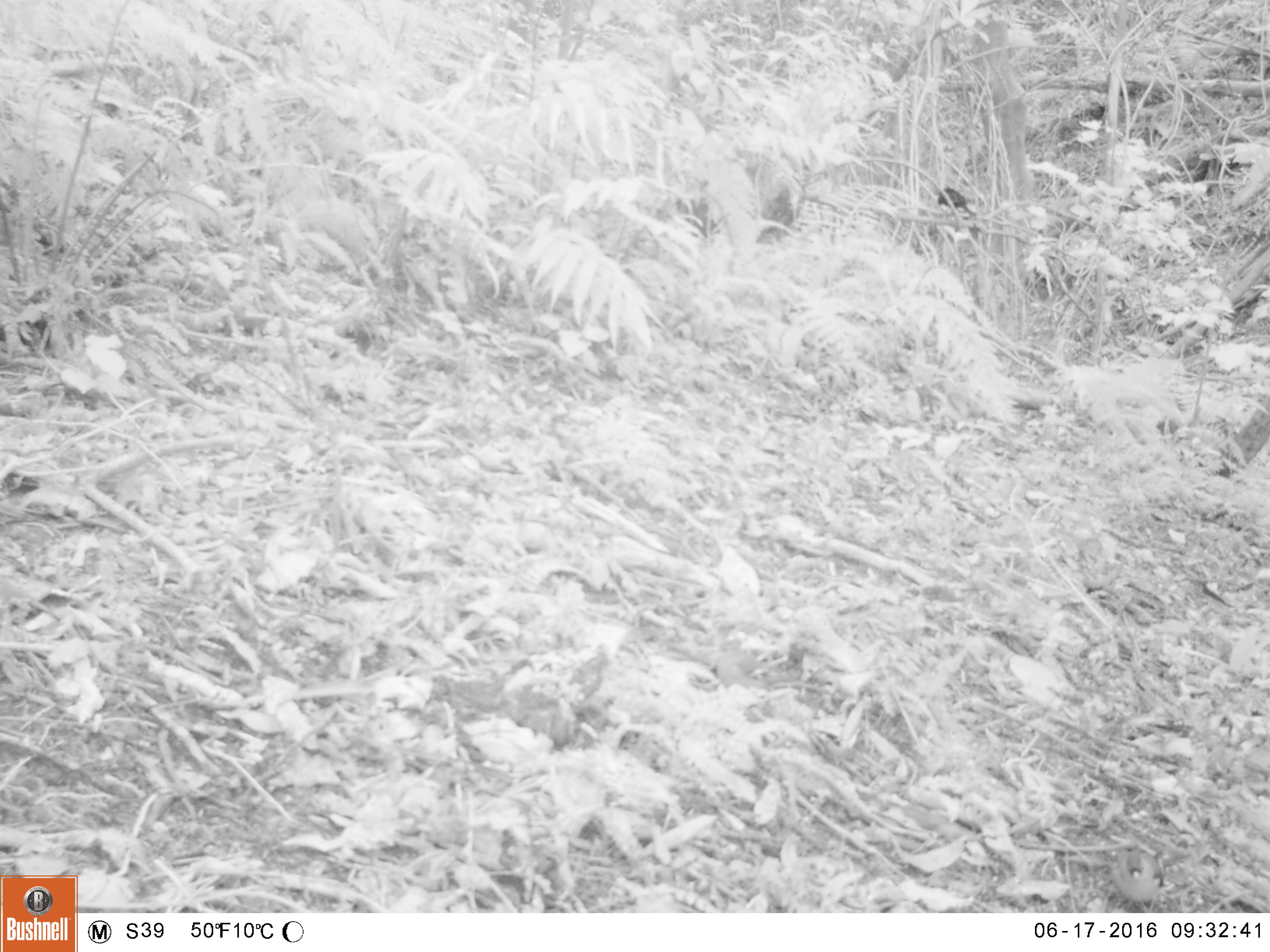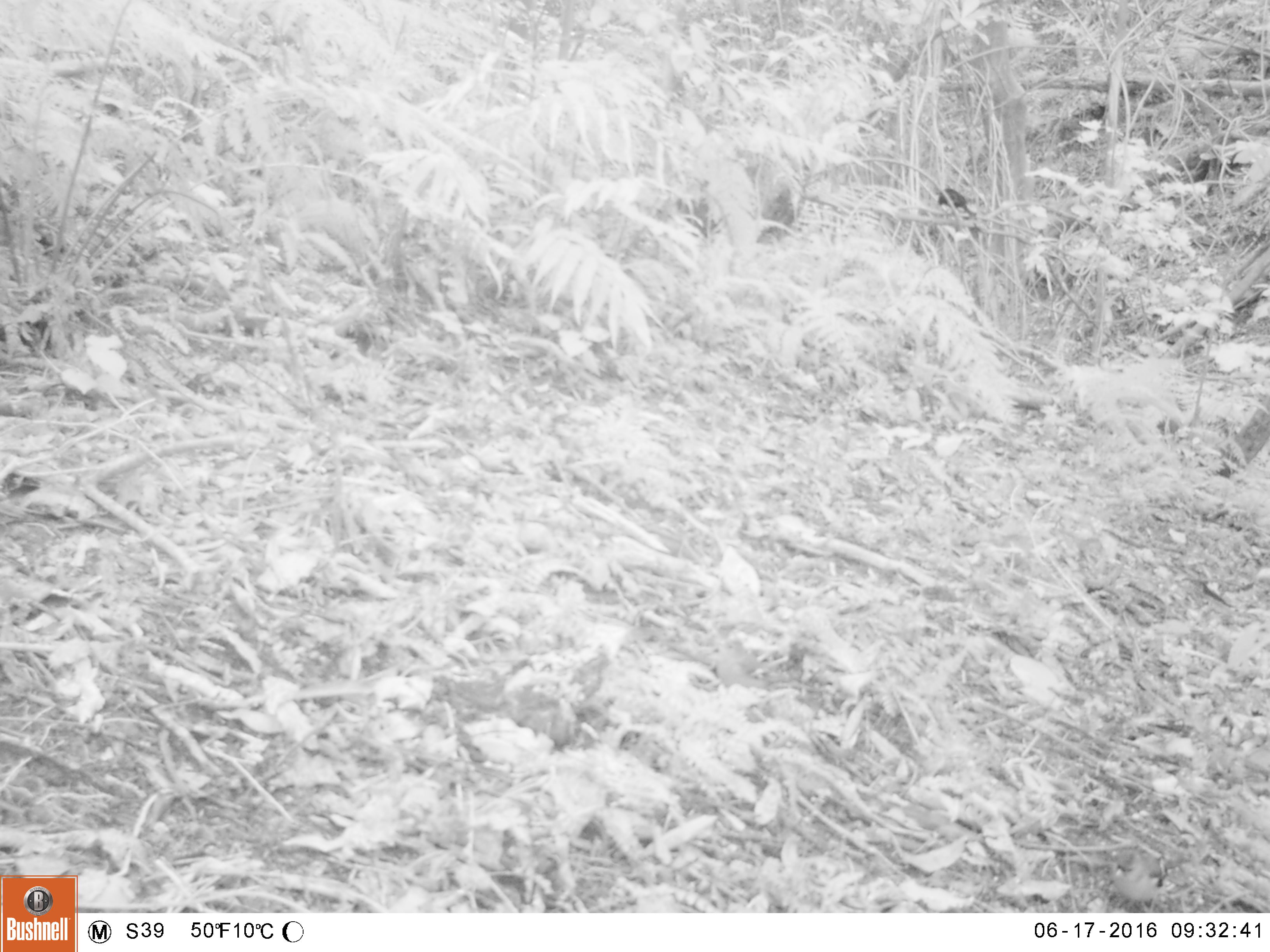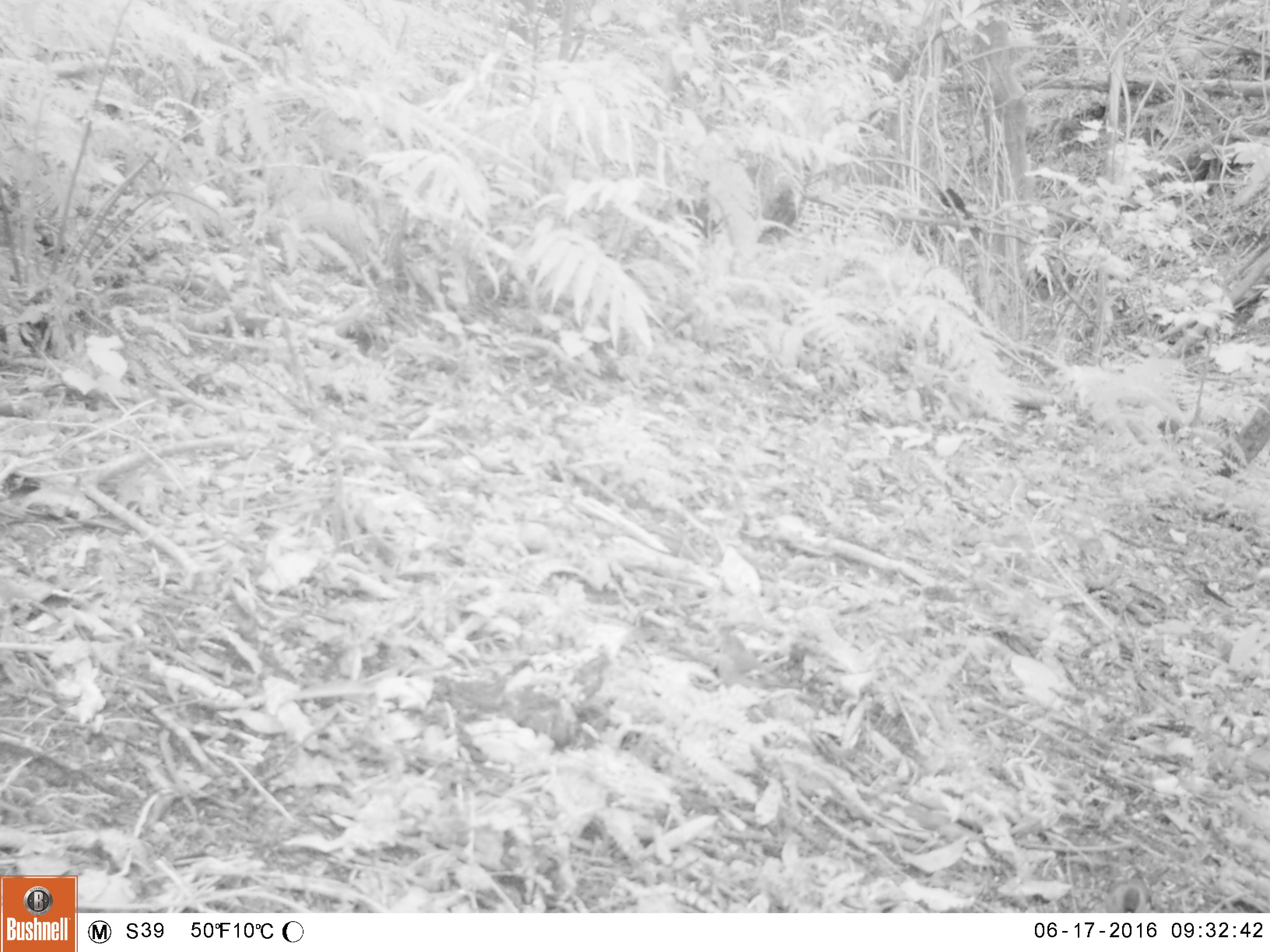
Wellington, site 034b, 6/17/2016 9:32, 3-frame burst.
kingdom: Animalia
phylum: Chordata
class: Aves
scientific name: Aves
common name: bird